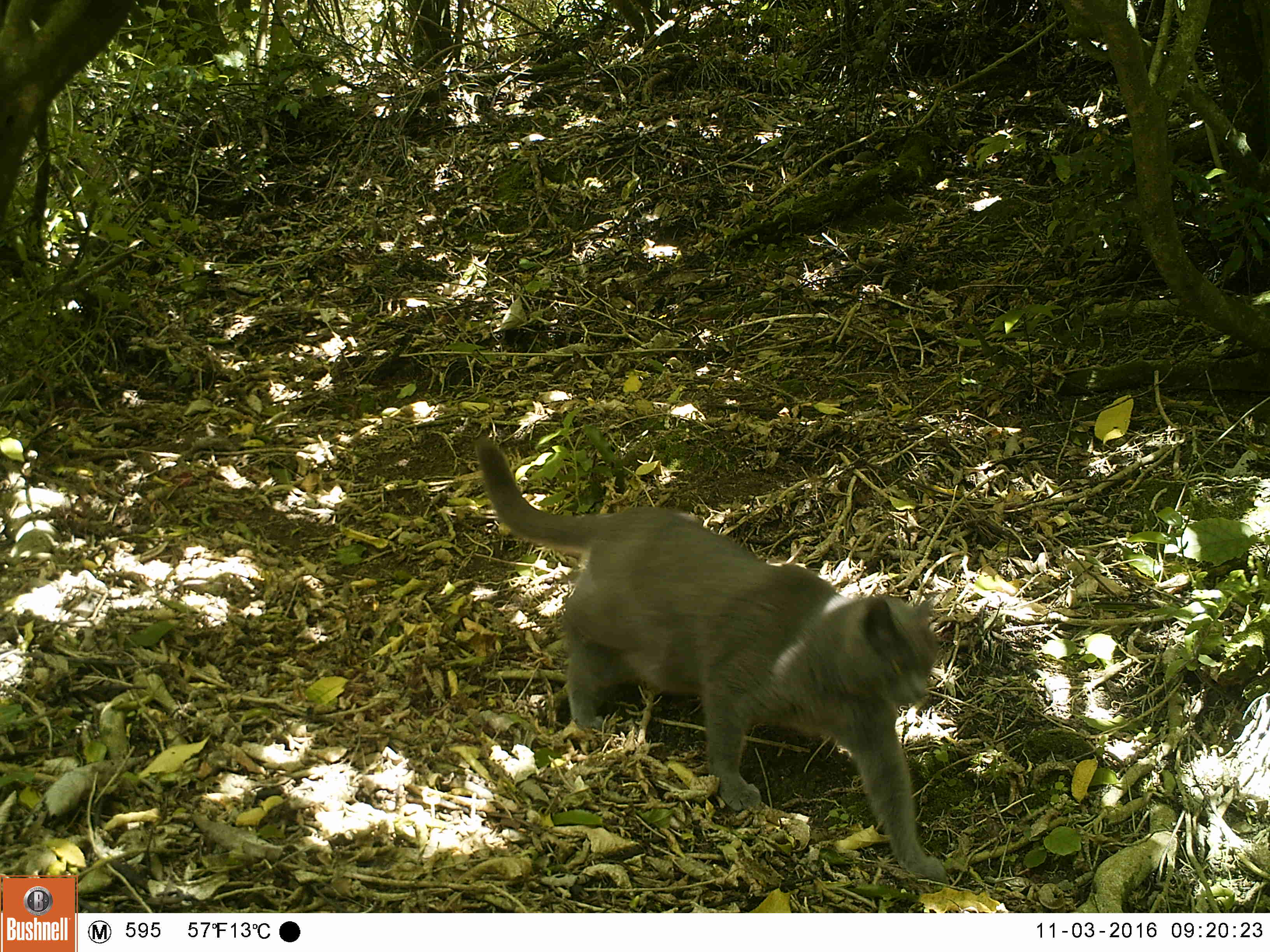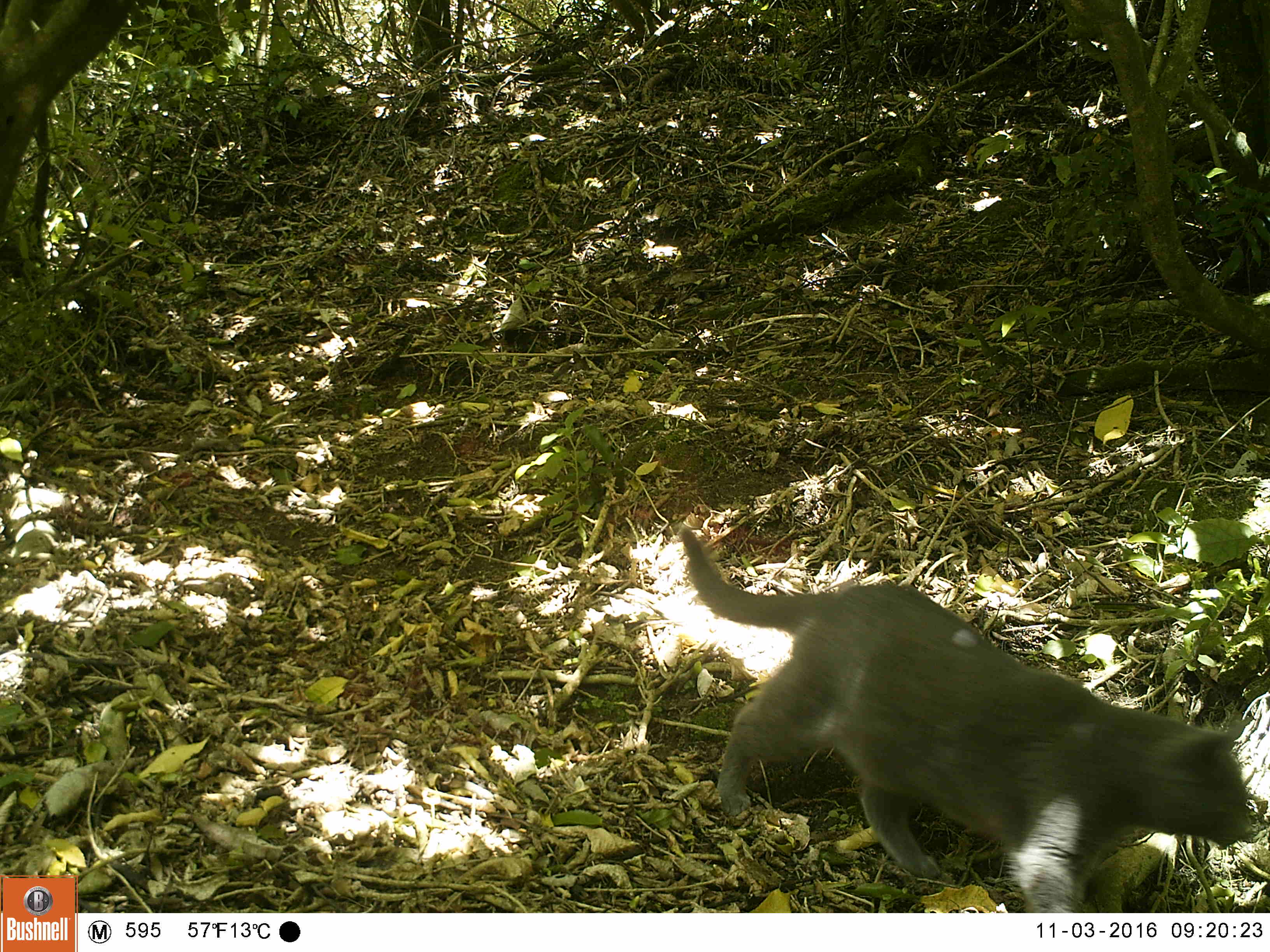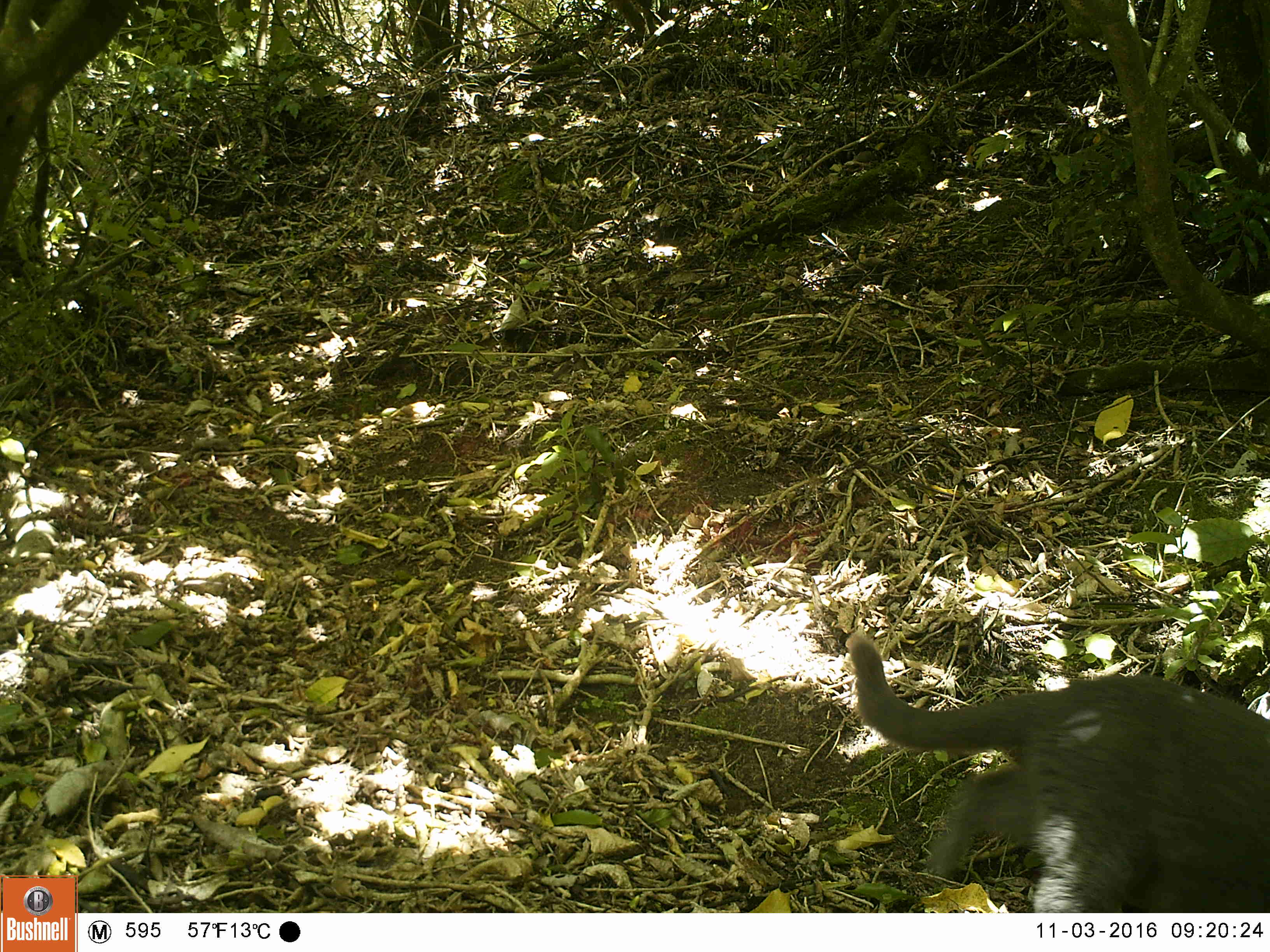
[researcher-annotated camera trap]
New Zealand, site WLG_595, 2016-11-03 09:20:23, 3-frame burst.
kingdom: Animalia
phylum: Chordata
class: Mammalia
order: Carnivora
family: Felidae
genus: Felis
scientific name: Felis catus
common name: domestic cat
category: cat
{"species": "cat (domestic cat) (Felis catus)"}